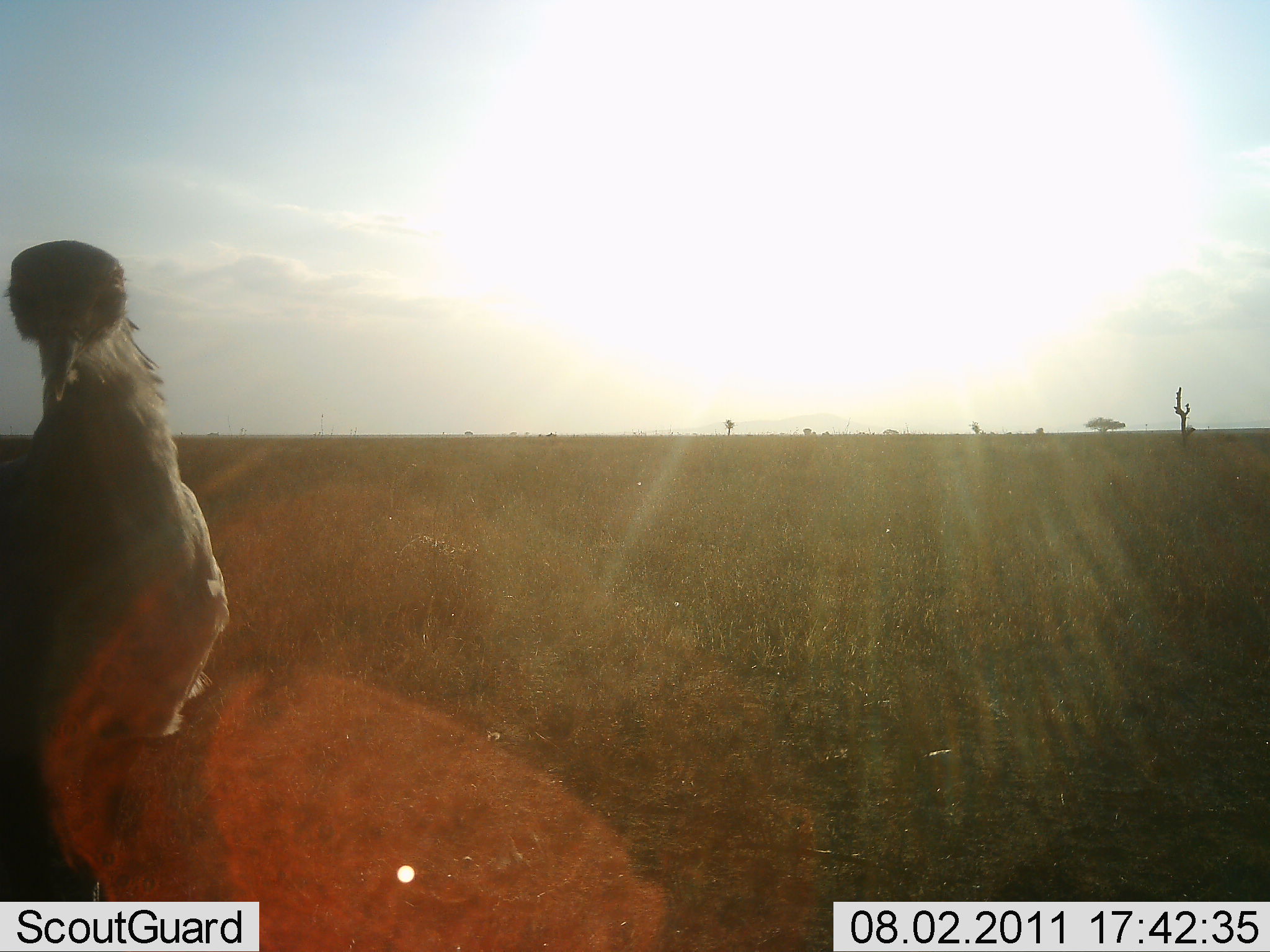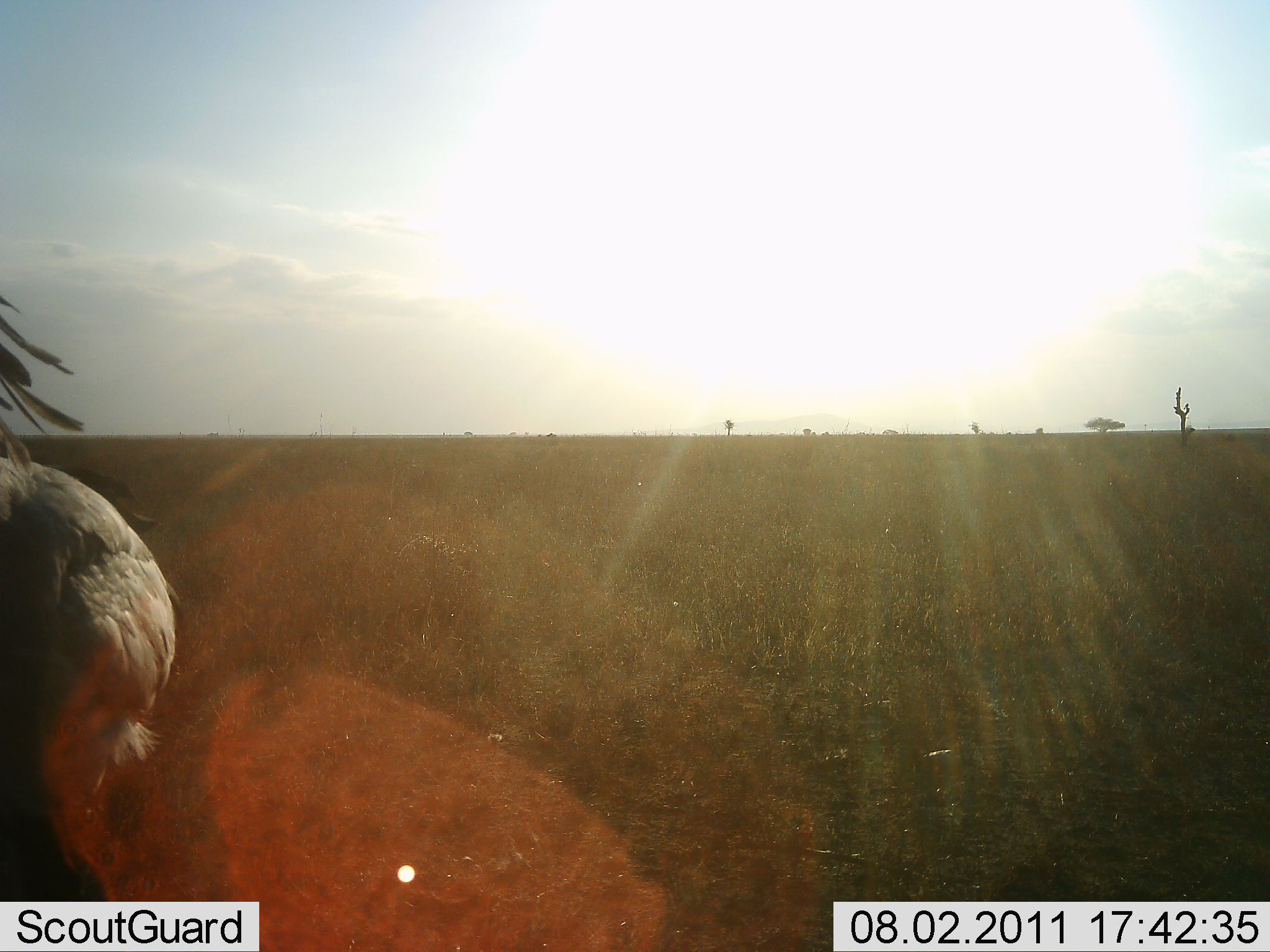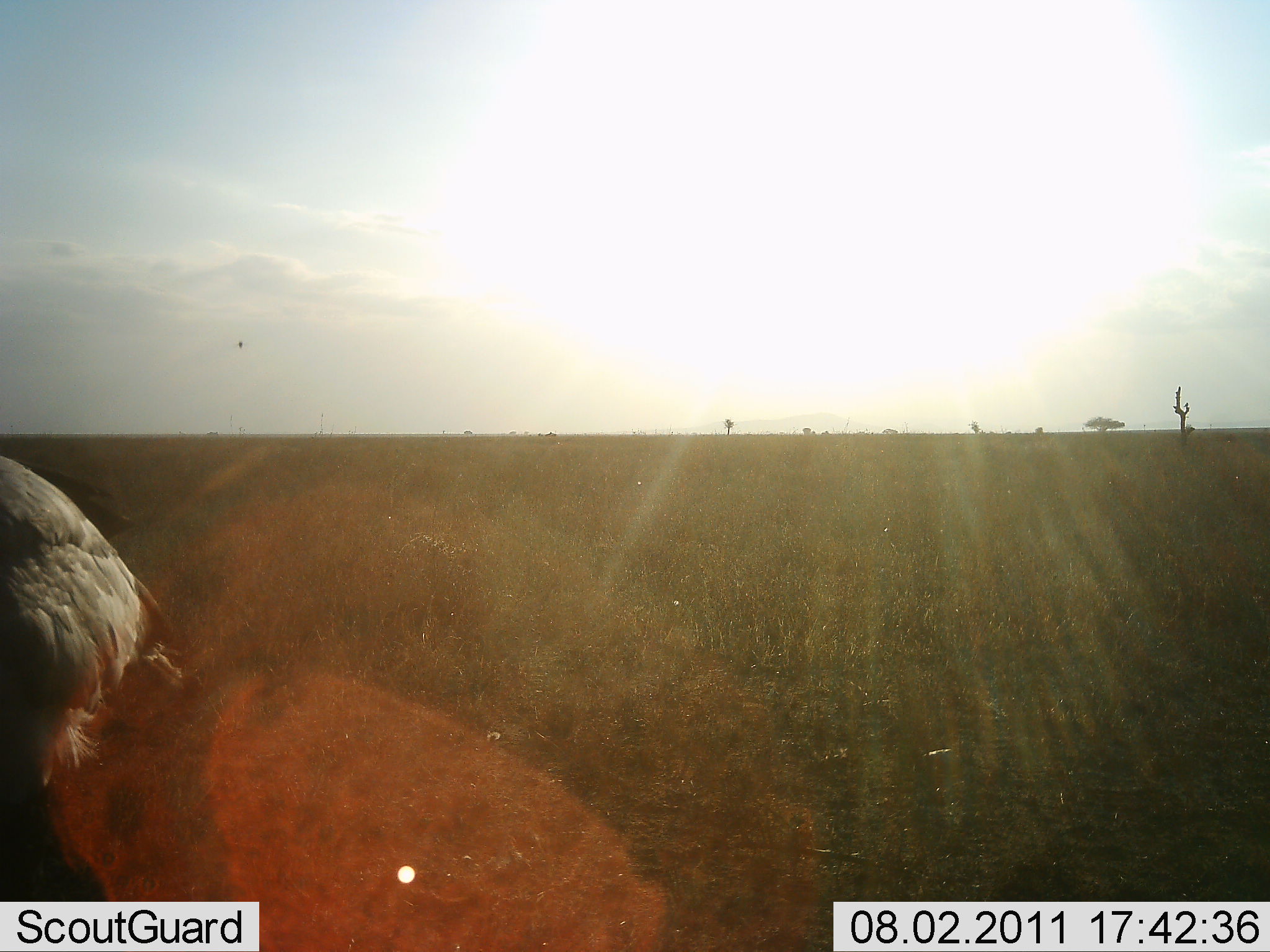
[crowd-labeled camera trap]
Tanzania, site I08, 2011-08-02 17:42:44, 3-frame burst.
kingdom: Animalia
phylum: Chordata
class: Aves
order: Otidiformes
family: Otididae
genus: Ardeotis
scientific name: Ardeotis kori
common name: kori bustard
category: koribustard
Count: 1.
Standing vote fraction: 64%.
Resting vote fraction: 0%.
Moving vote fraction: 55%.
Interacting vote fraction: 9%.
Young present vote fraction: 0%.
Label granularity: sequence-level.